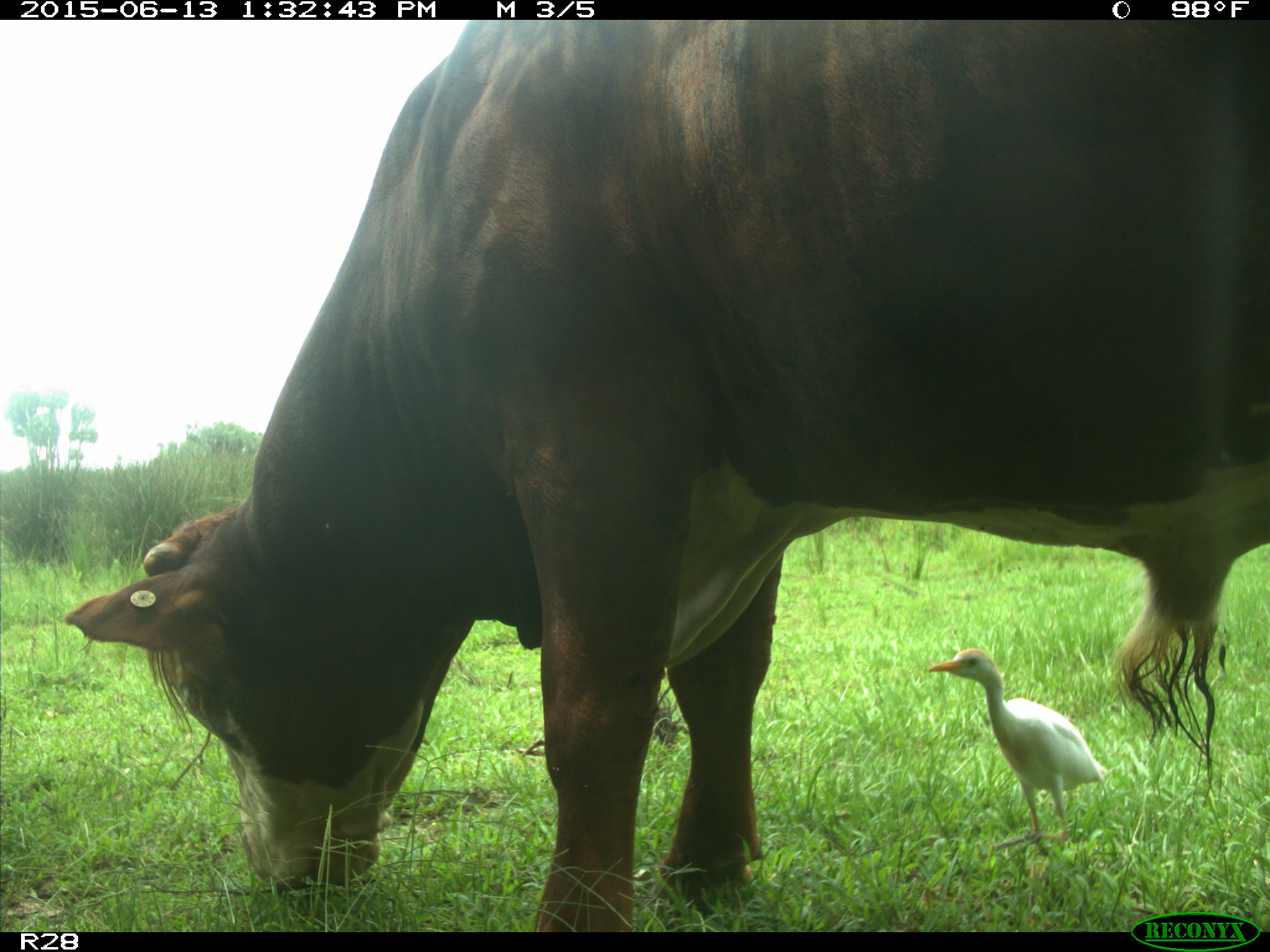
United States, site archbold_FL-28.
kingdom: Animalia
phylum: Chordata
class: Mammalia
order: Artiodactyla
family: Bovidae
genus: Bos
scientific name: Bos taurus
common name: domestic cow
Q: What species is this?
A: Bos taurus (domestic cow).